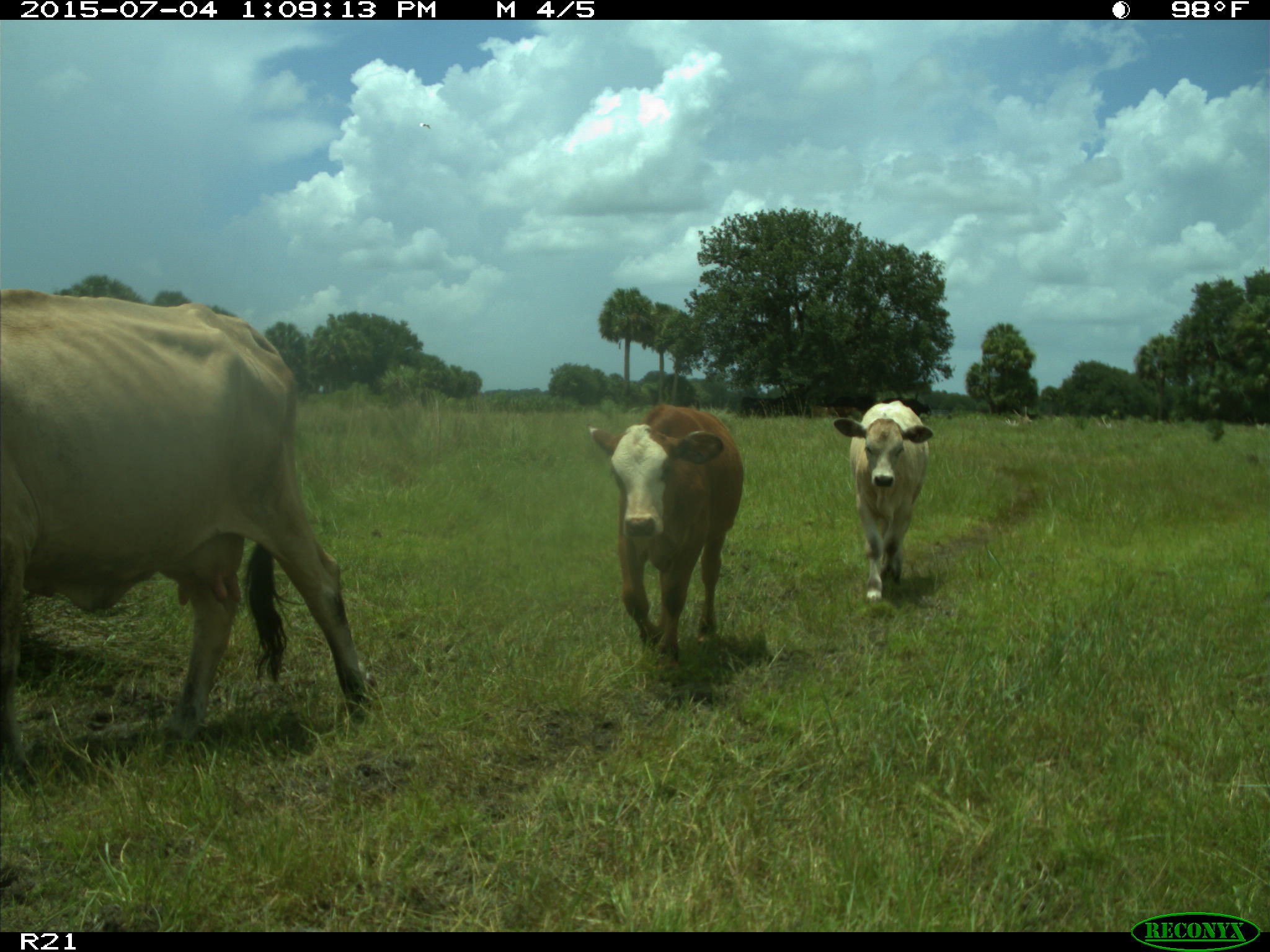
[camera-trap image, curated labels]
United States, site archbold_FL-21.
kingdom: Animalia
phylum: Chordata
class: Mammalia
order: Artiodactyla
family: Bovidae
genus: Bos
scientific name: Bos taurus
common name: domestic cow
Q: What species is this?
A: Bos taurus (domestic cow).